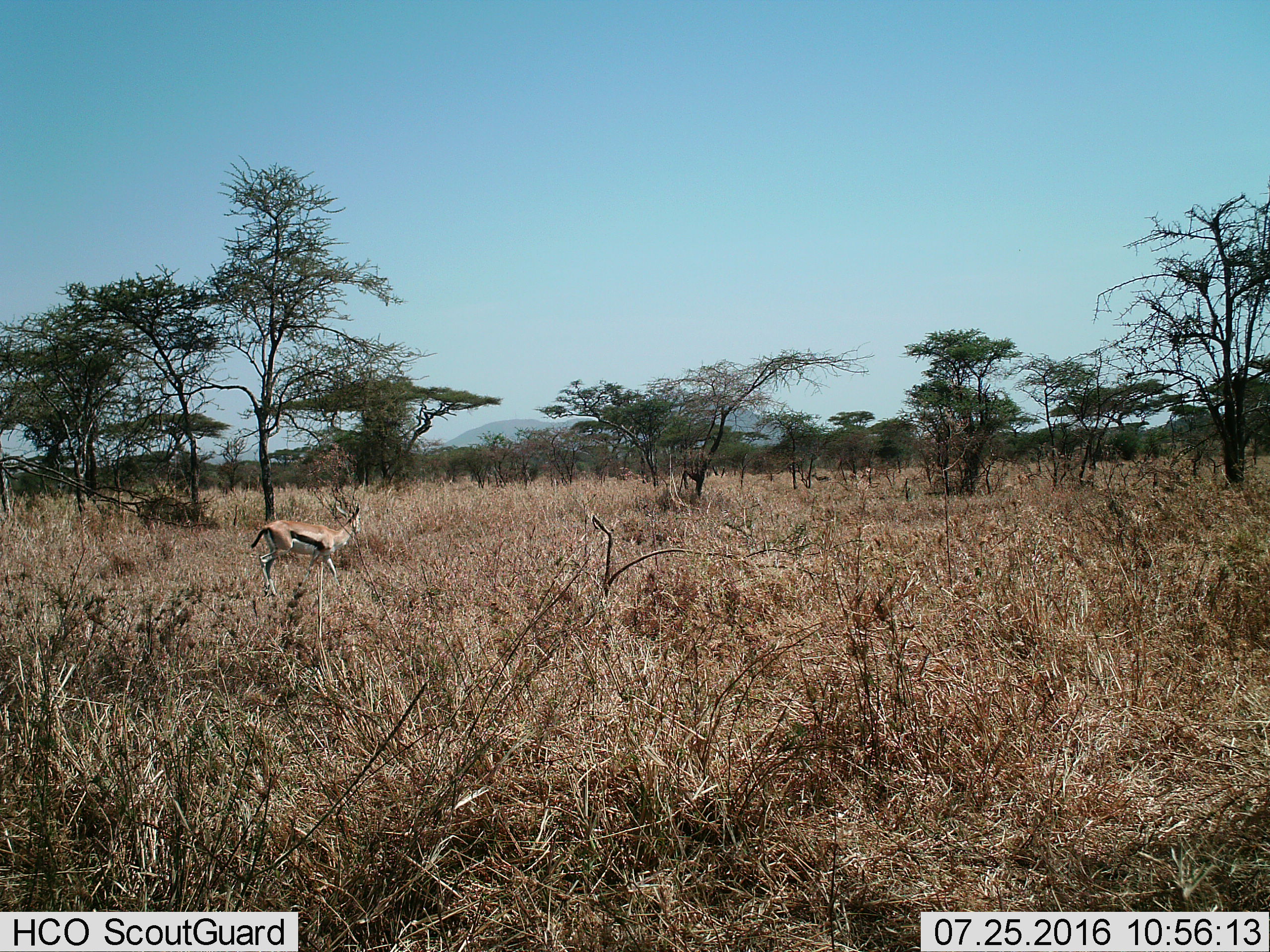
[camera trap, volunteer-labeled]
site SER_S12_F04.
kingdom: Animalia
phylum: Chordata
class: Mammalia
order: Artiodactyla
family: Bovidae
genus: Eudorcas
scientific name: Eudorcas thomsonii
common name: thomson's gazelle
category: gazellethomsons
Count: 1.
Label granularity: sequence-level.